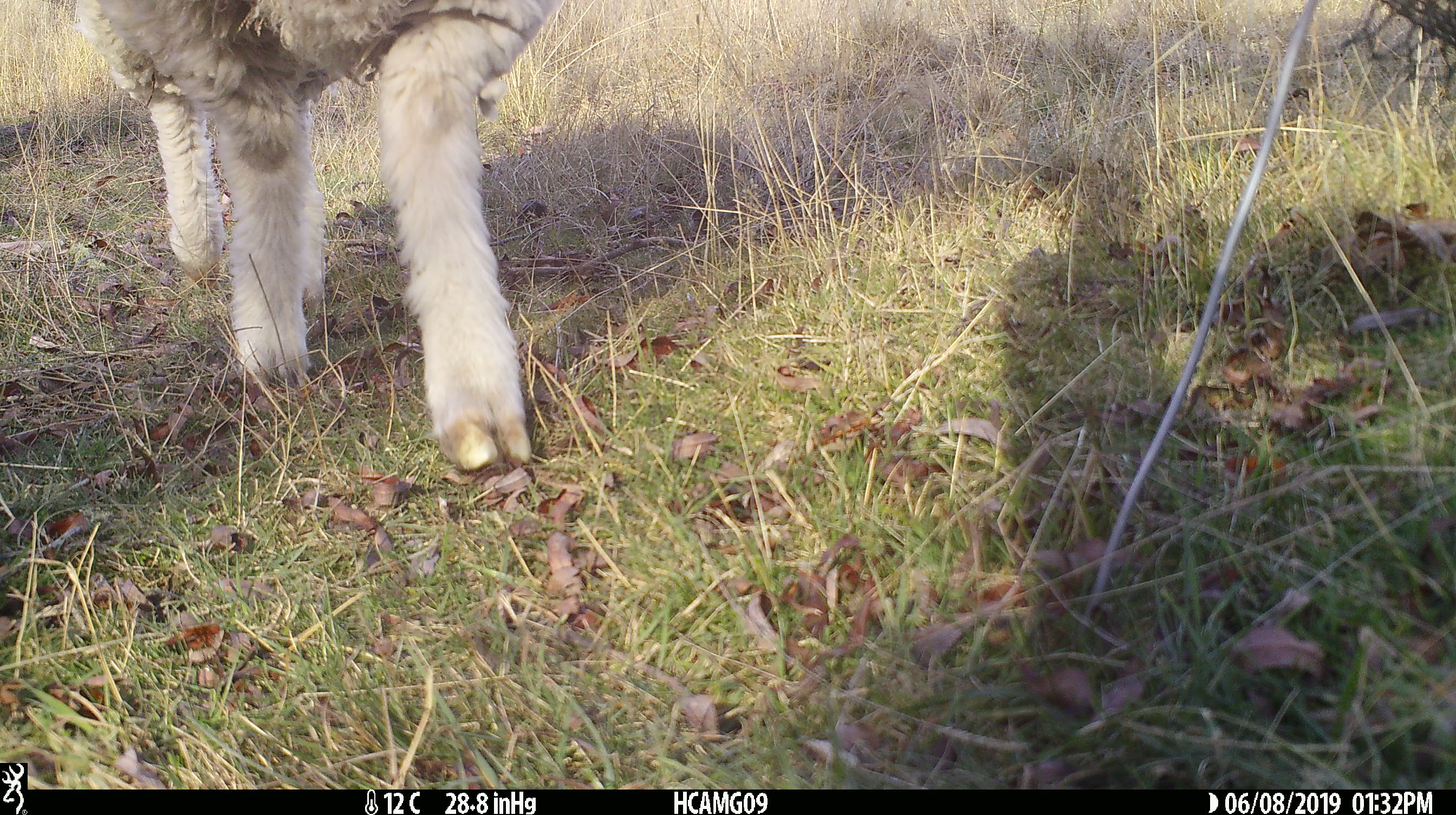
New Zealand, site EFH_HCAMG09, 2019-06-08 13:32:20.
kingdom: Animalia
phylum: Chordata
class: Mammalia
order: Artiodactyla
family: Bovidae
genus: Ovis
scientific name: Ovis aries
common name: domestic sheep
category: sheep